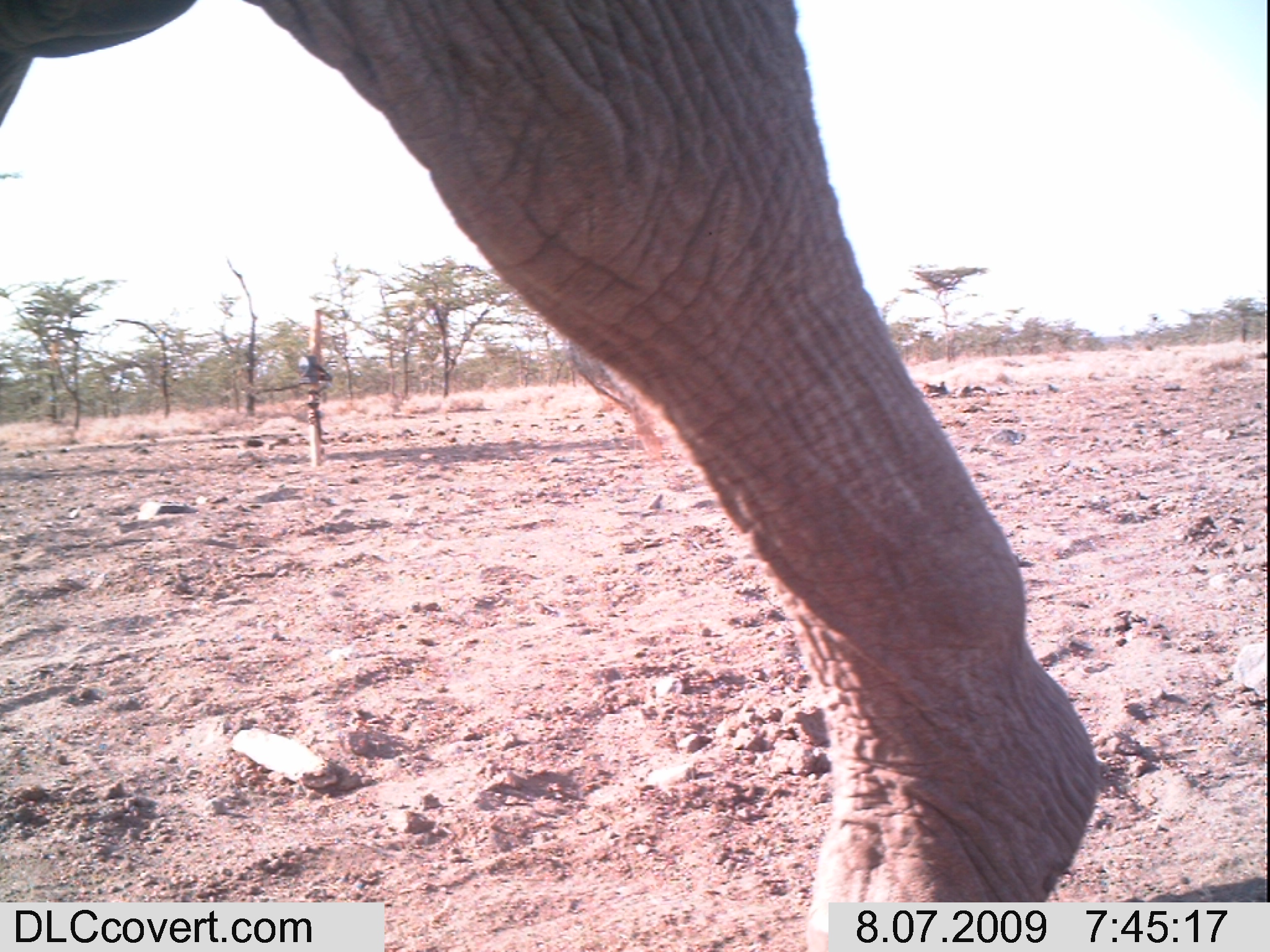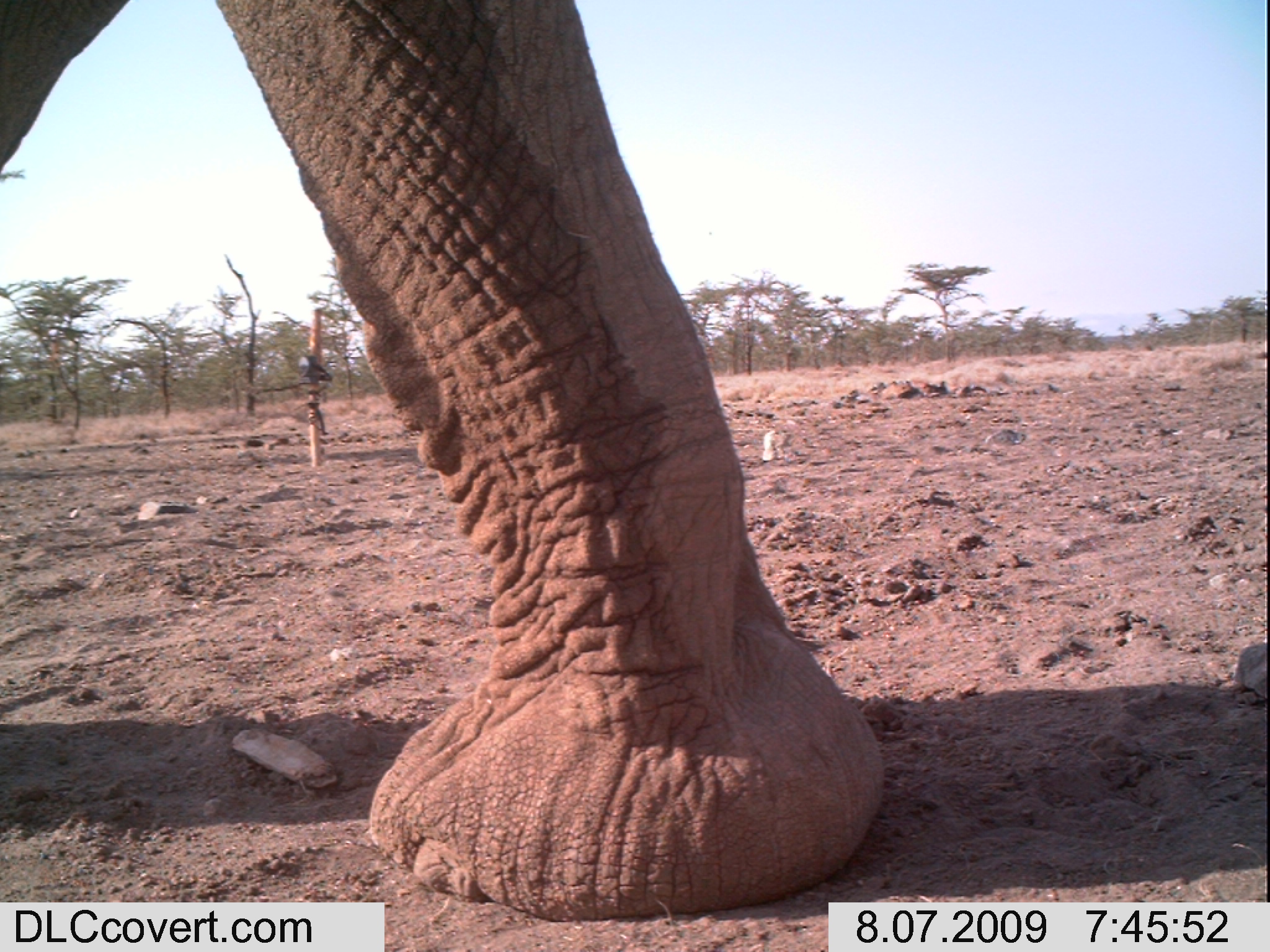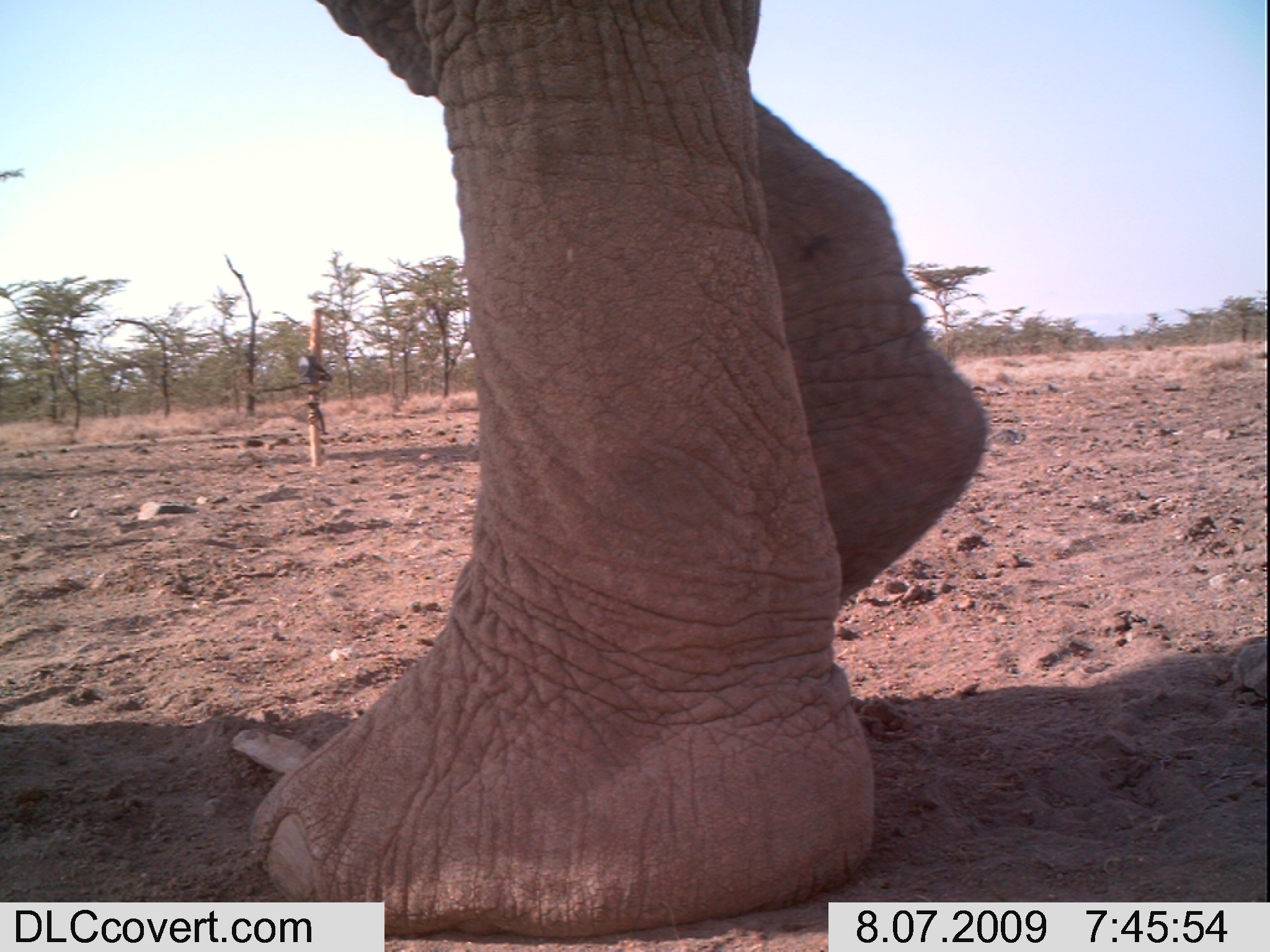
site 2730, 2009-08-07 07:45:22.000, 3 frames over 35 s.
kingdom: Animalia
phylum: Chordata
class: Mammalia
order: Proboscidea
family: Elephantidae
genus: Loxodonta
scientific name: Loxodonta africana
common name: african bush elephant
Loxodonta africana (african bush elephant), count 1.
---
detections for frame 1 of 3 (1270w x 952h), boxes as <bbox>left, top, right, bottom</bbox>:
loxodonta africana: <bbox>0, 0, 1095, 952</bbox>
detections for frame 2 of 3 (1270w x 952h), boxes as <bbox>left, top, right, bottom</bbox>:
loxodonta africana: <bbox>0, 0, 885, 920</bbox>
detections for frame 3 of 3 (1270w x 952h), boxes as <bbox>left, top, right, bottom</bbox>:
loxodonta africana: <bbox>248, 0, 987, 938</bbox>